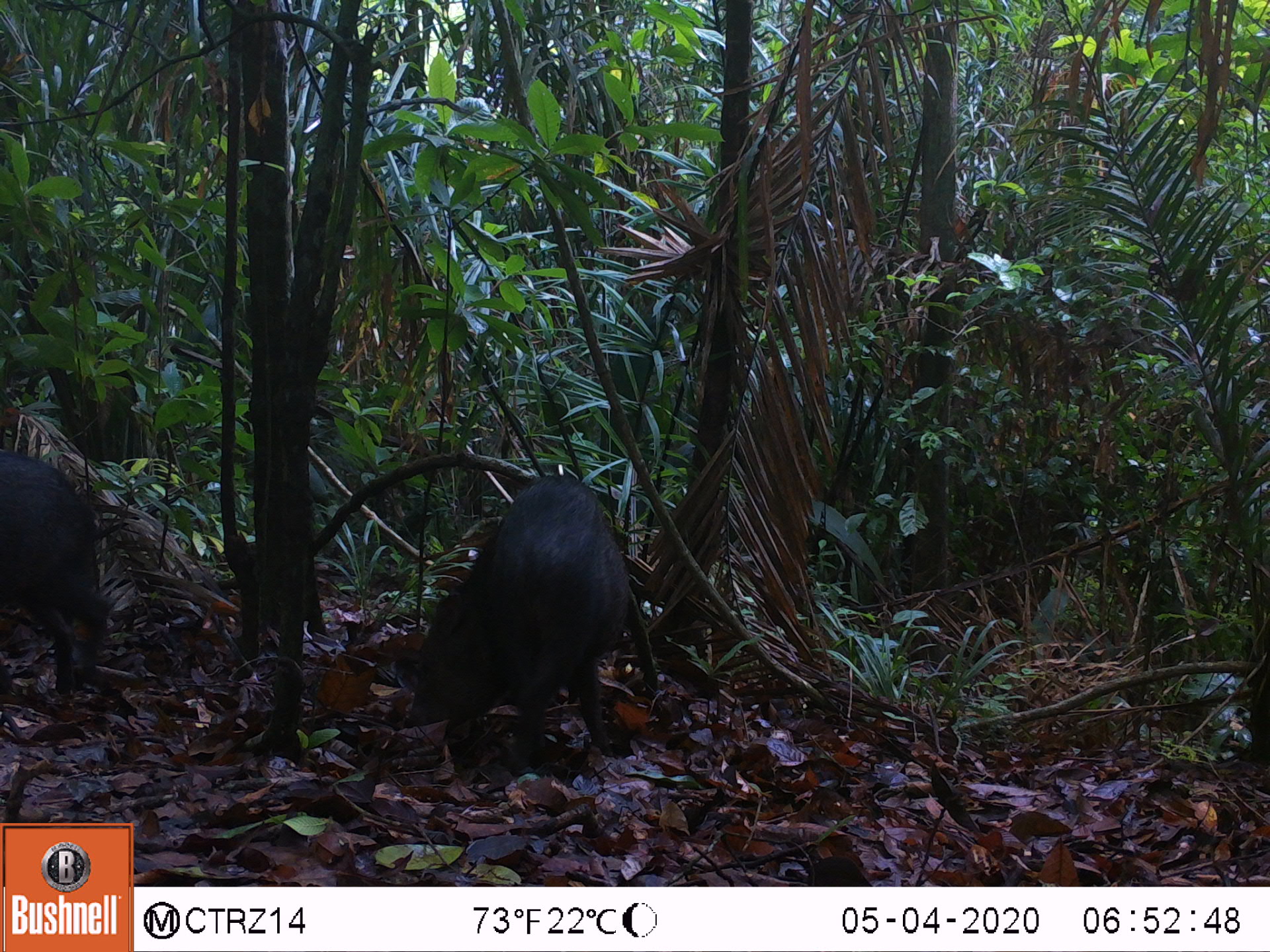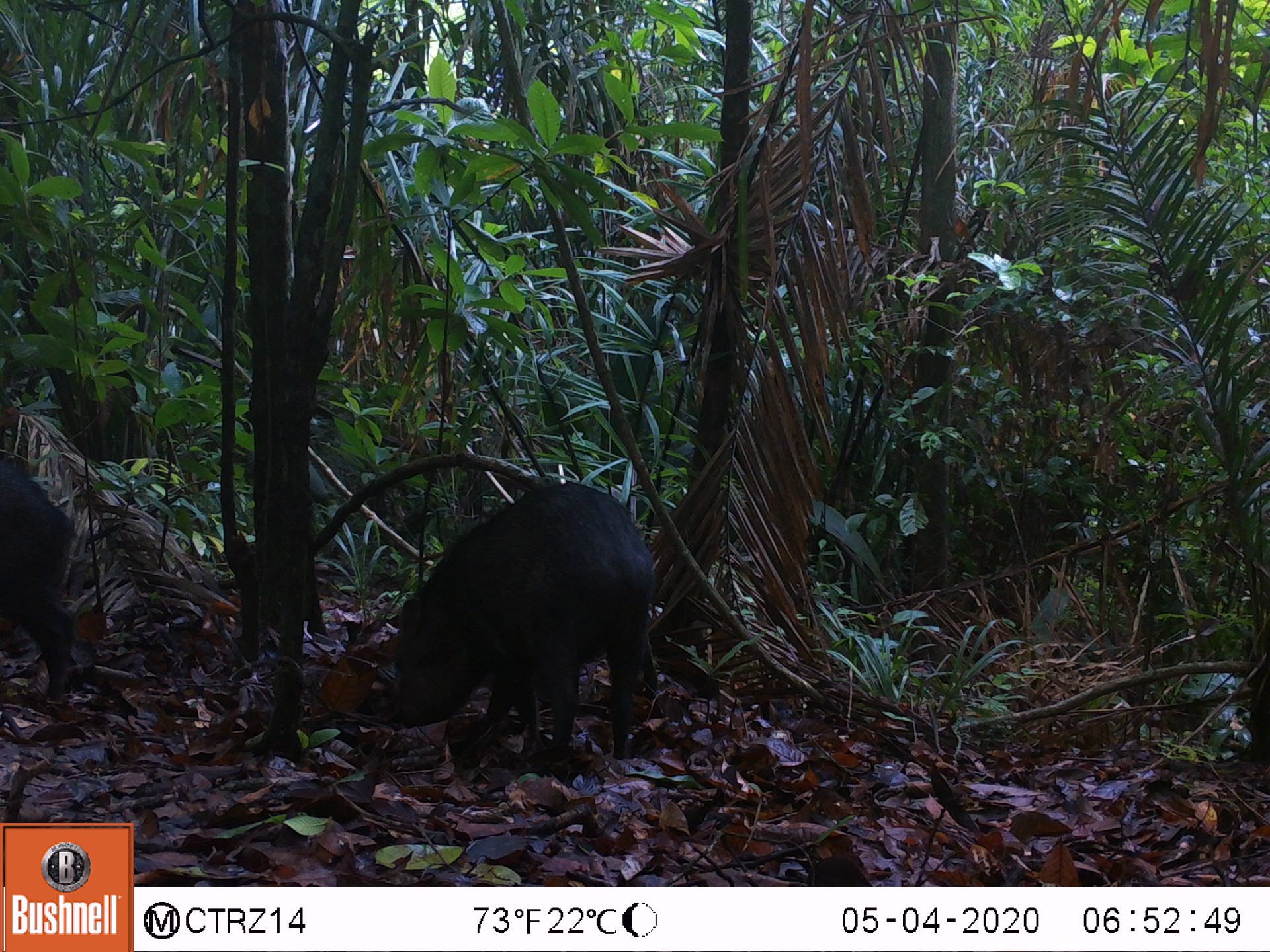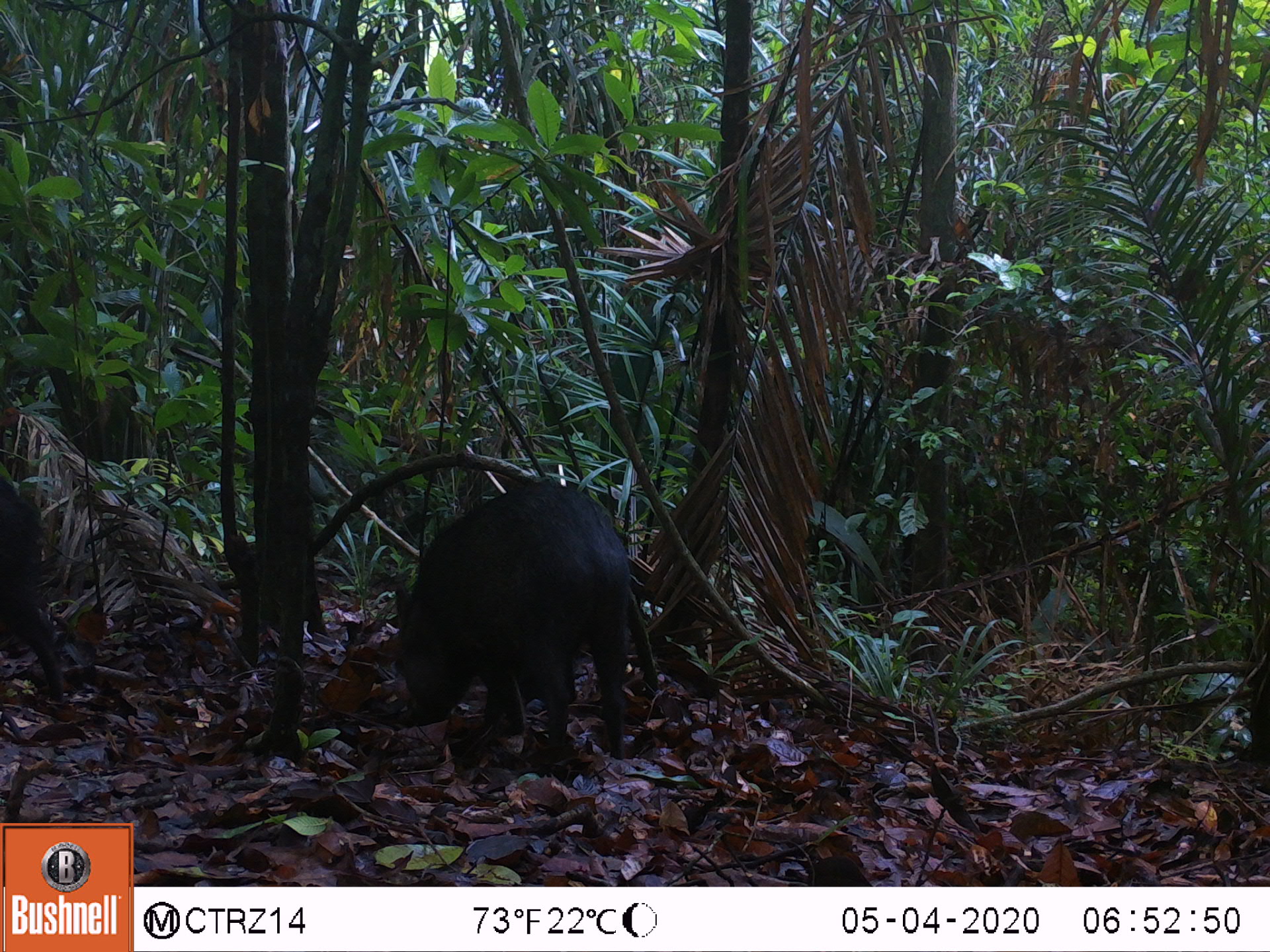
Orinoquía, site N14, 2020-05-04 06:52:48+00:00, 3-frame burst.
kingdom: Animalia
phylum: Chordata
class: Mammalia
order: Artiodactyla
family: Tayassuidae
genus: Pecari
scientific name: Pecari tajacu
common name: collared peccary